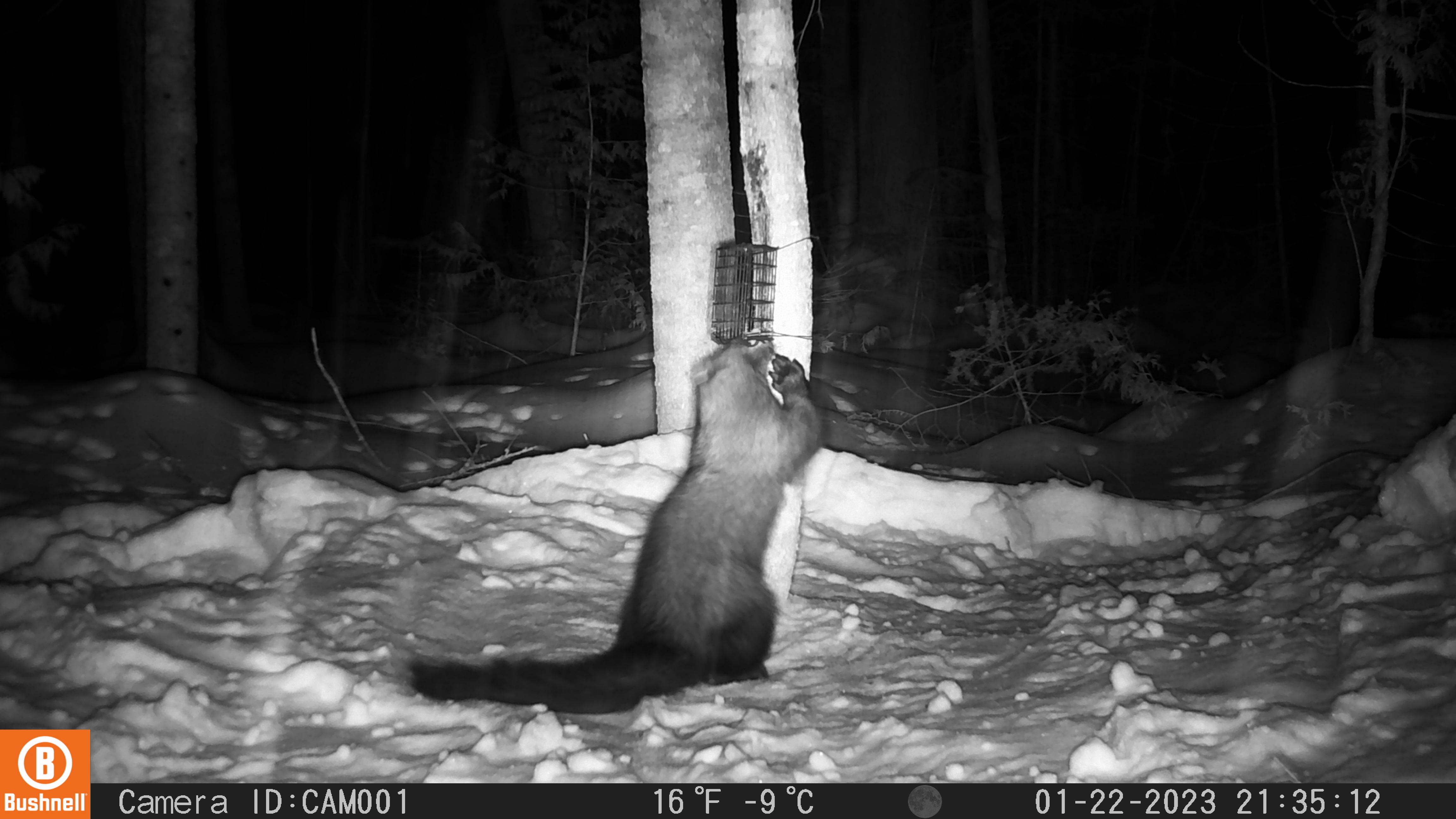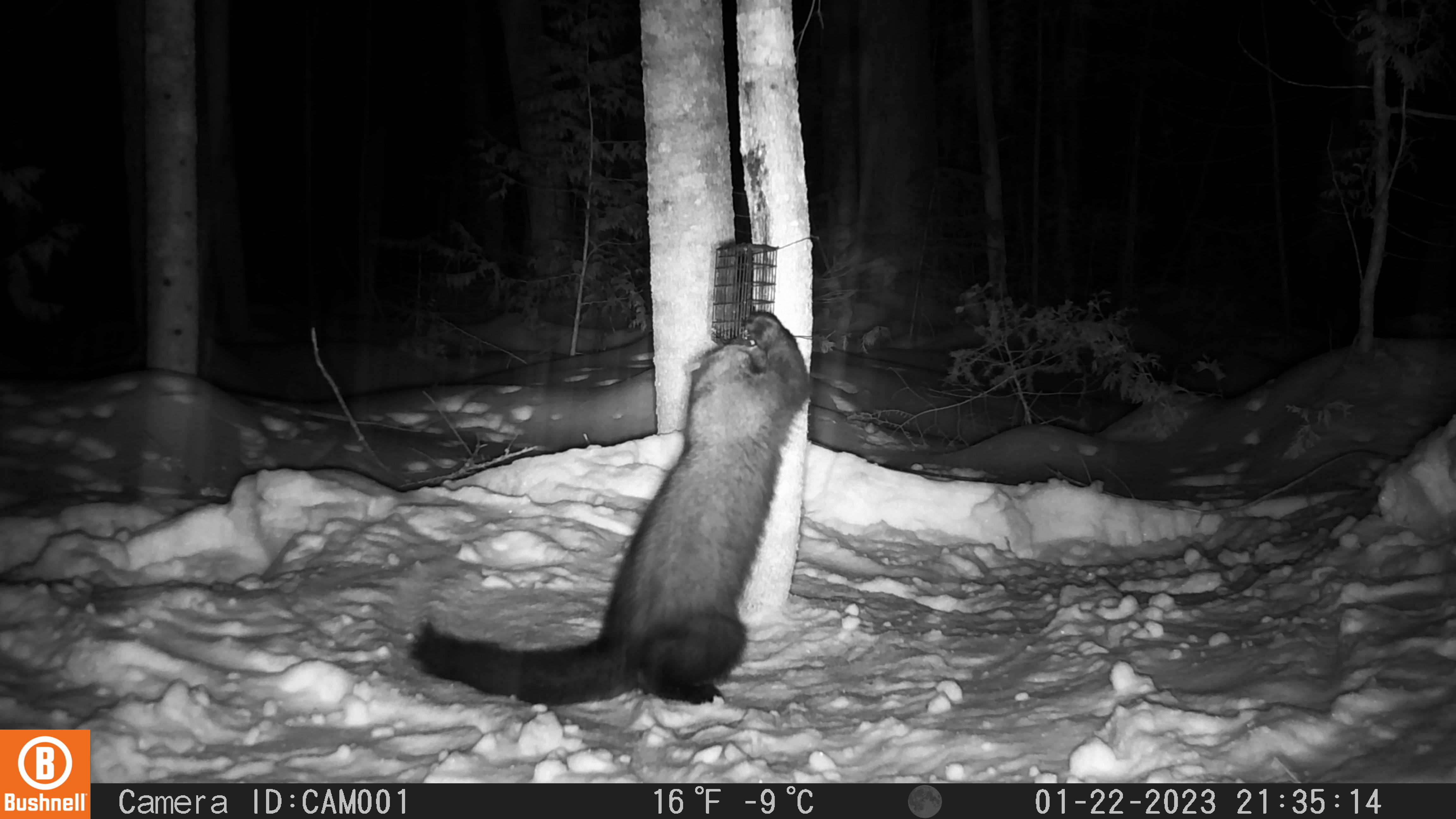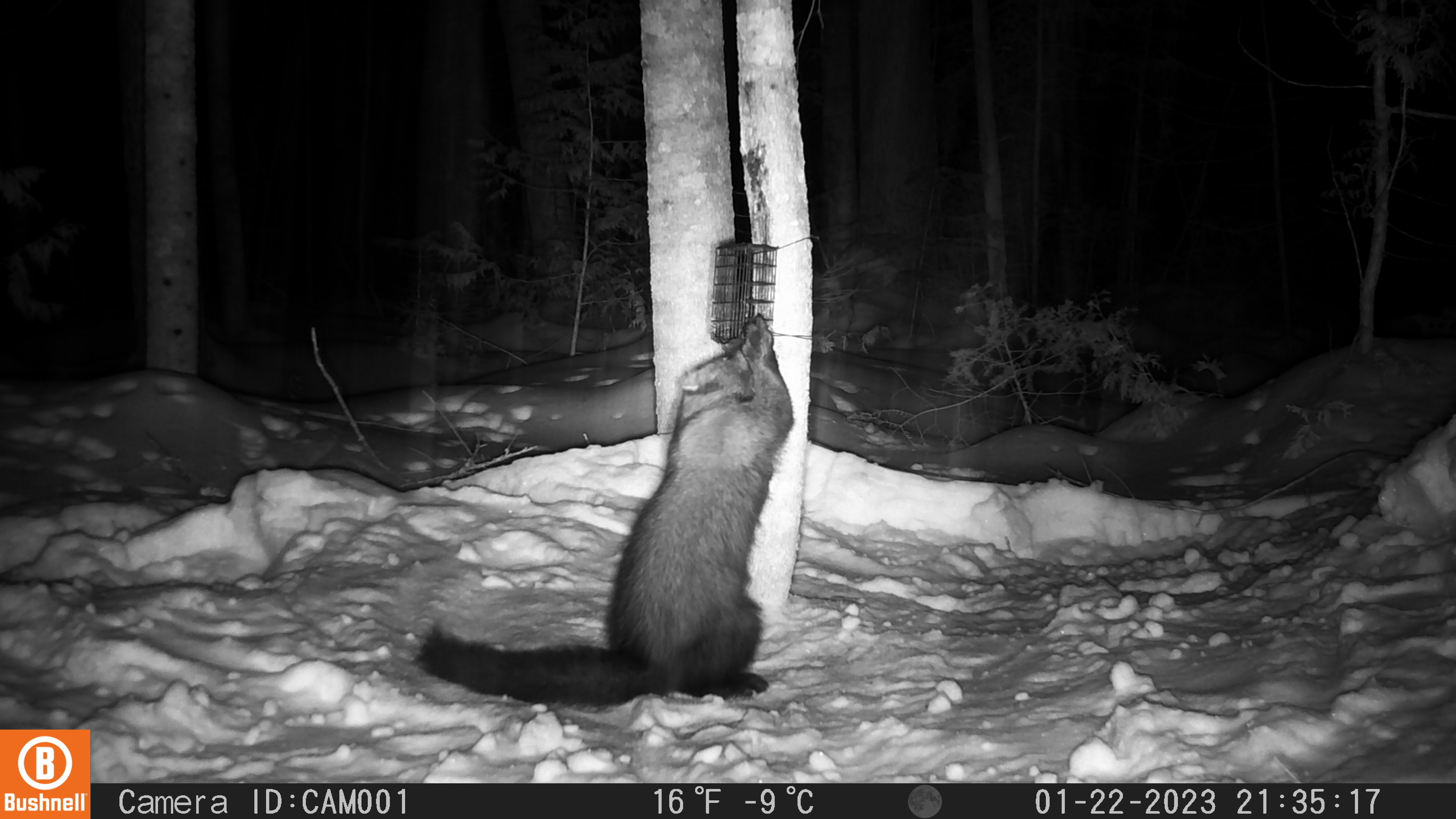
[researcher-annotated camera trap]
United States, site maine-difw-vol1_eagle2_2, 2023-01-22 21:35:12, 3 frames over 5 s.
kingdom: Animalia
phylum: Chordata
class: Mammalia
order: Carnivora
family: Mustelidae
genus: Pekania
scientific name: Pekania pennanti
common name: fisher